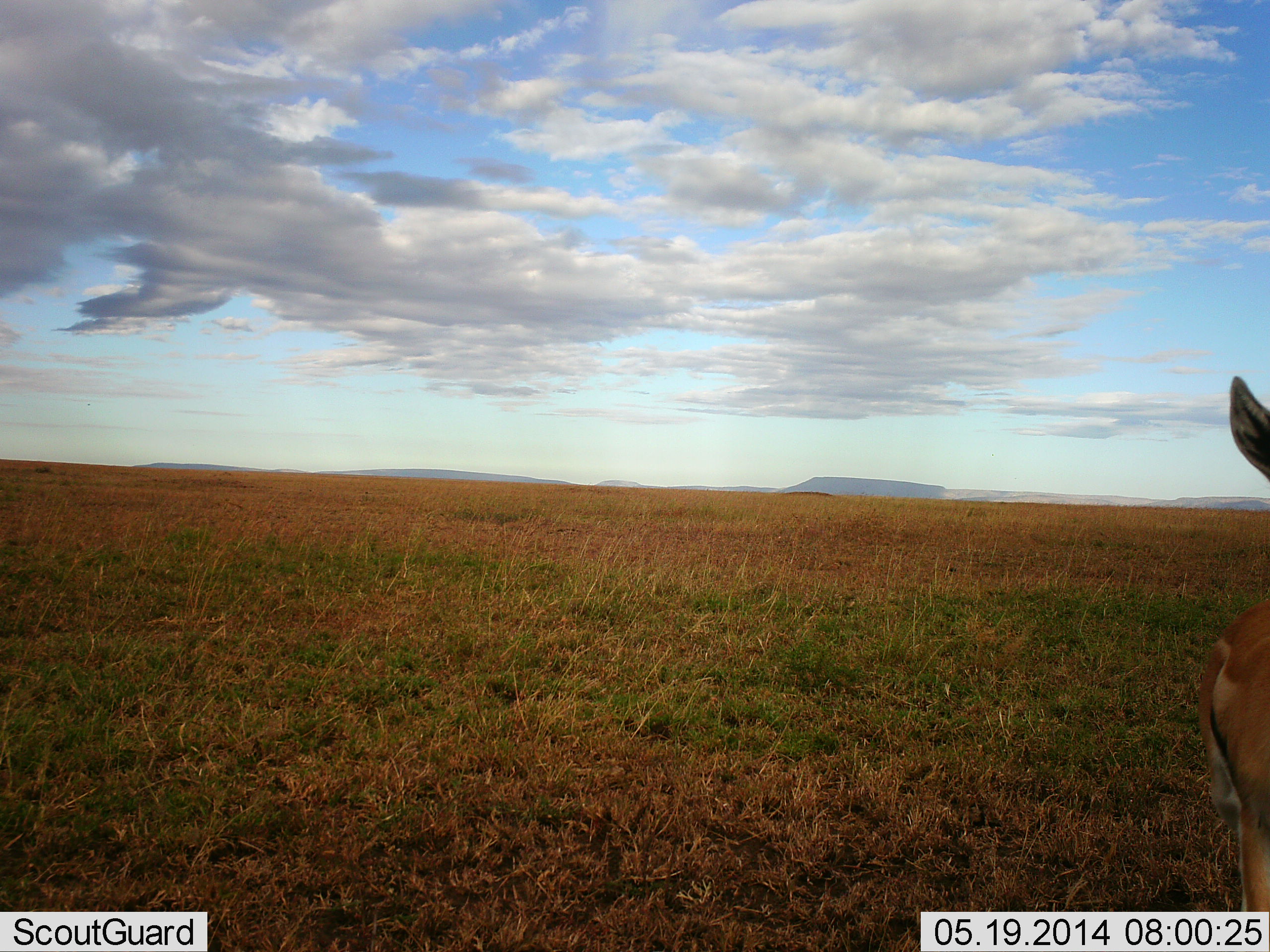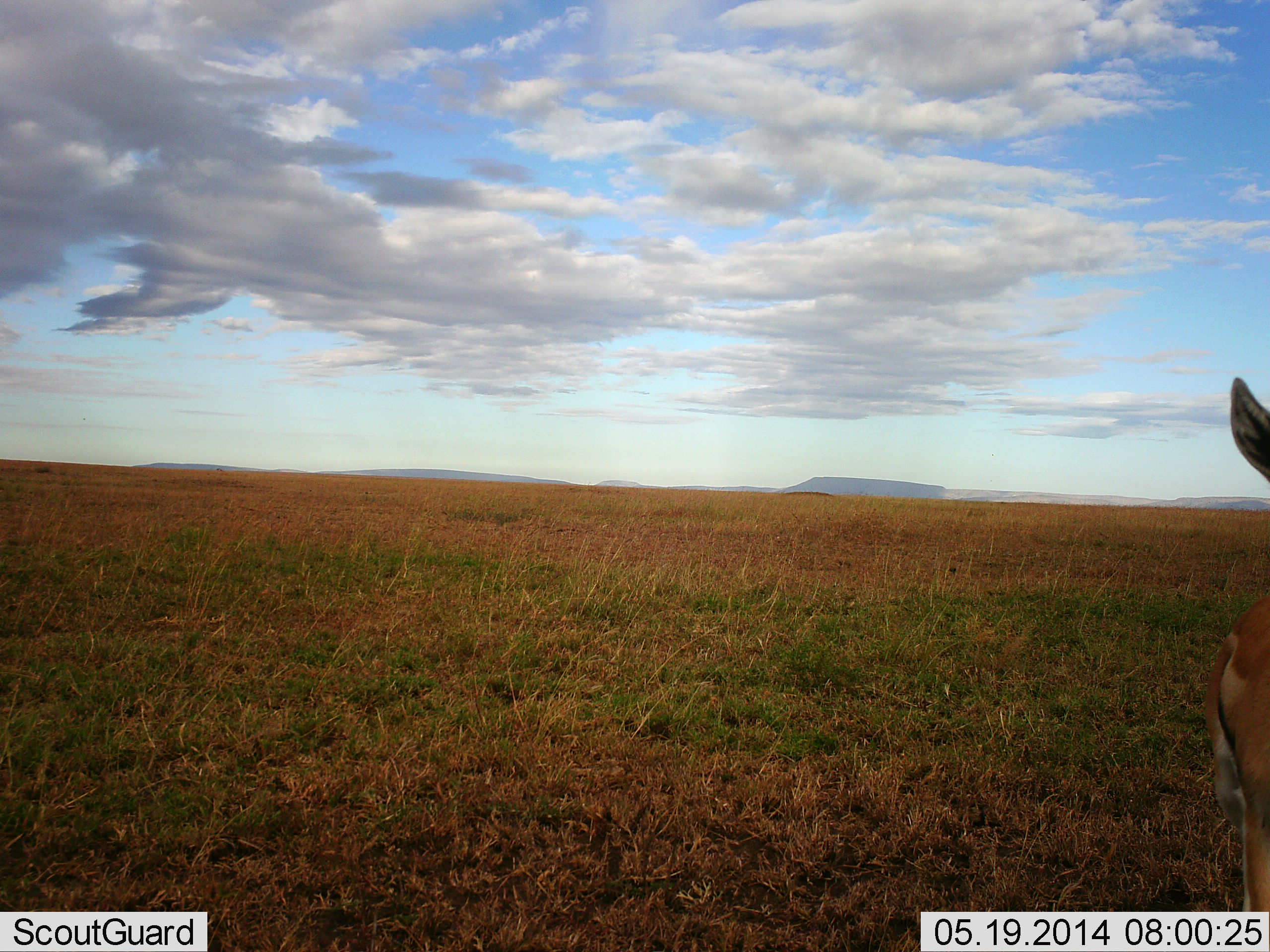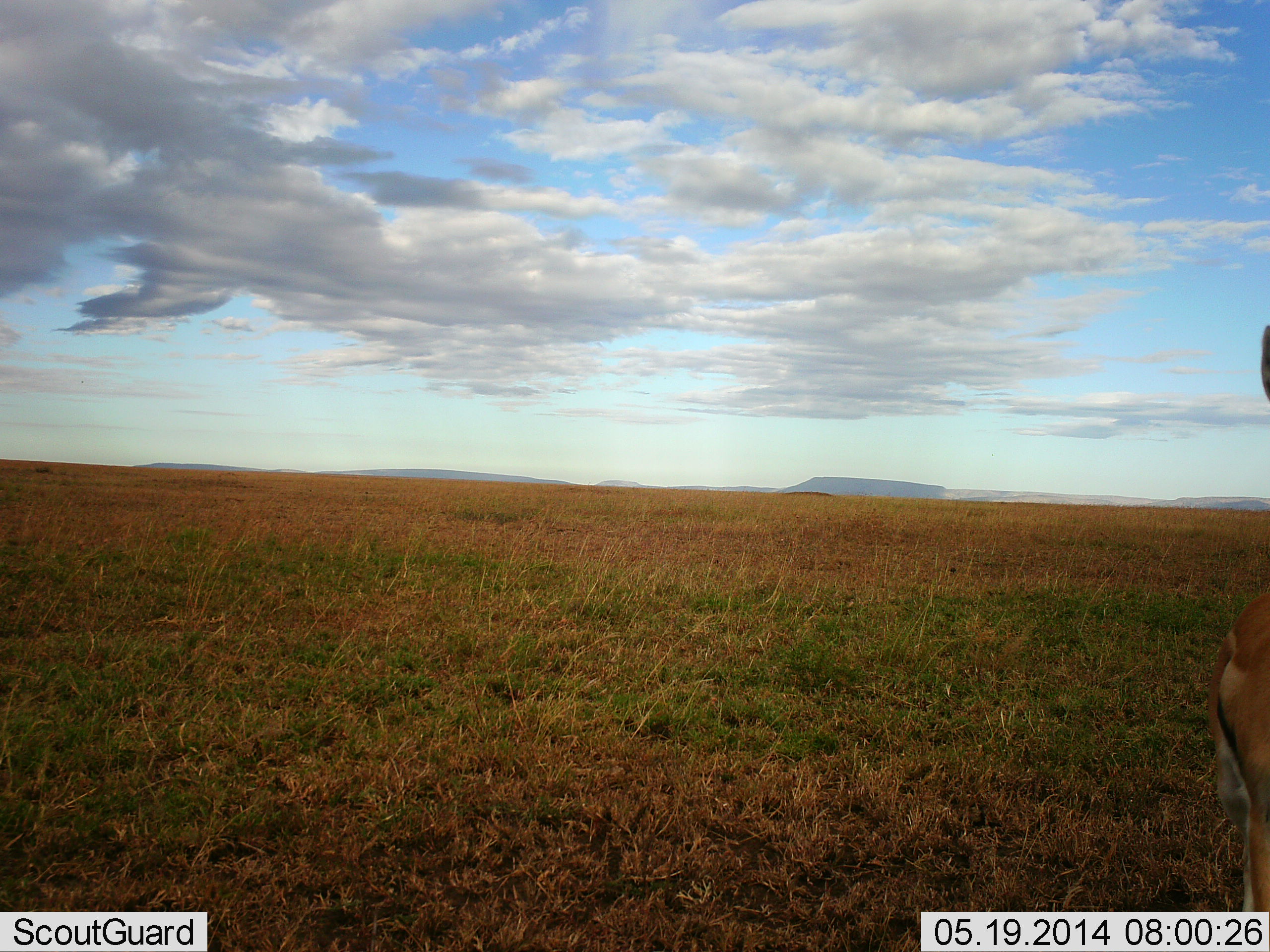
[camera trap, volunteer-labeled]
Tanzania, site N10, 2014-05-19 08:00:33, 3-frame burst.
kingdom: Animalia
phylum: Chordata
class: Mammalia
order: Artiodactyla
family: Bovidae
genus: Eudorcas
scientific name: Eudorcas thomsonii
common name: thomson's gazelle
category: gazellethomsons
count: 1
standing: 100%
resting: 0%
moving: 0%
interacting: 0%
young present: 0%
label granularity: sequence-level